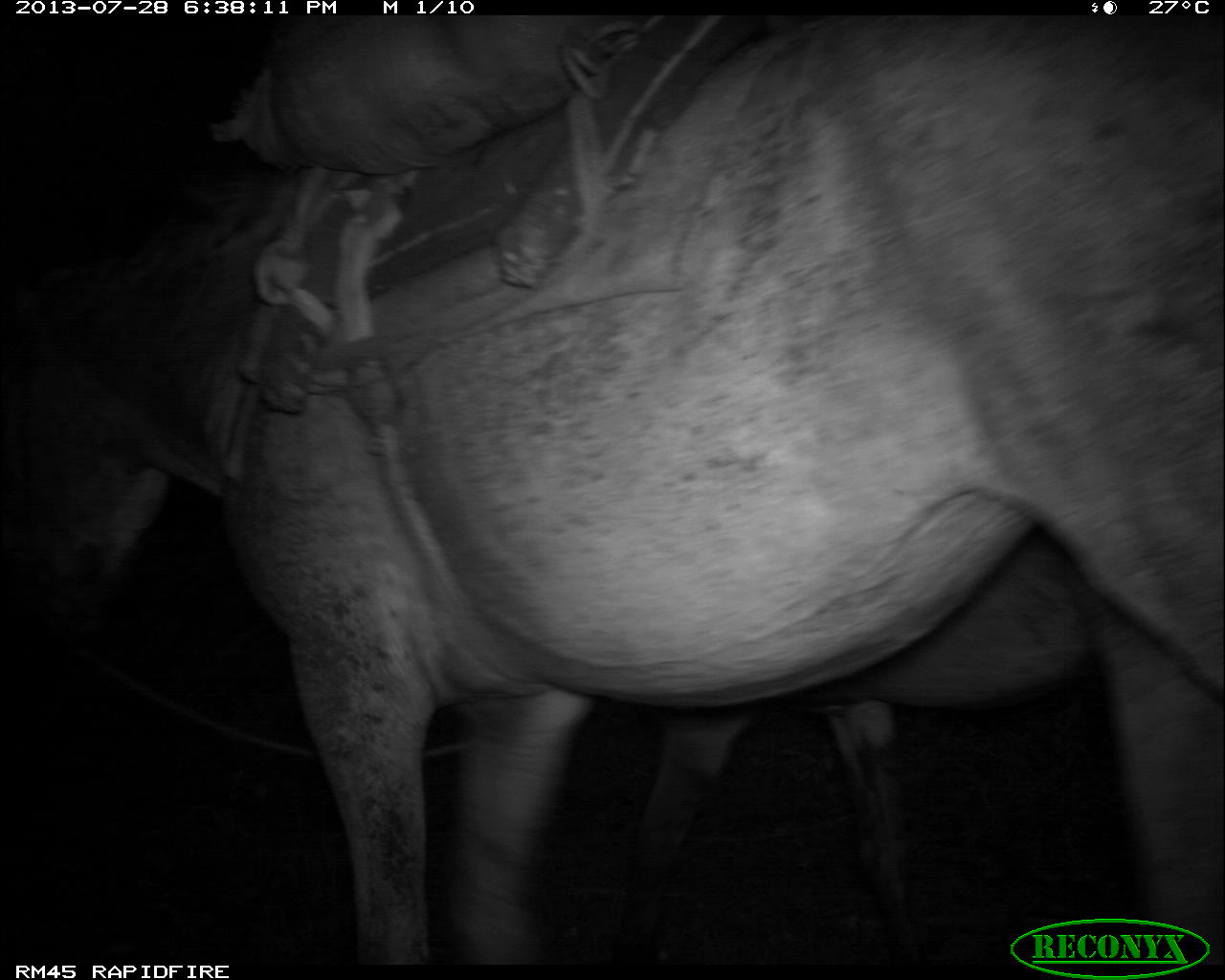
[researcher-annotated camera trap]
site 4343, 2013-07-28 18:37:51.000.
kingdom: Animalia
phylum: Chordata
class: Mammalia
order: Perissodactyla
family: Equidae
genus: Equus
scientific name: Equus ferus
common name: wild horse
Equus ferus (wild horse), count 1.